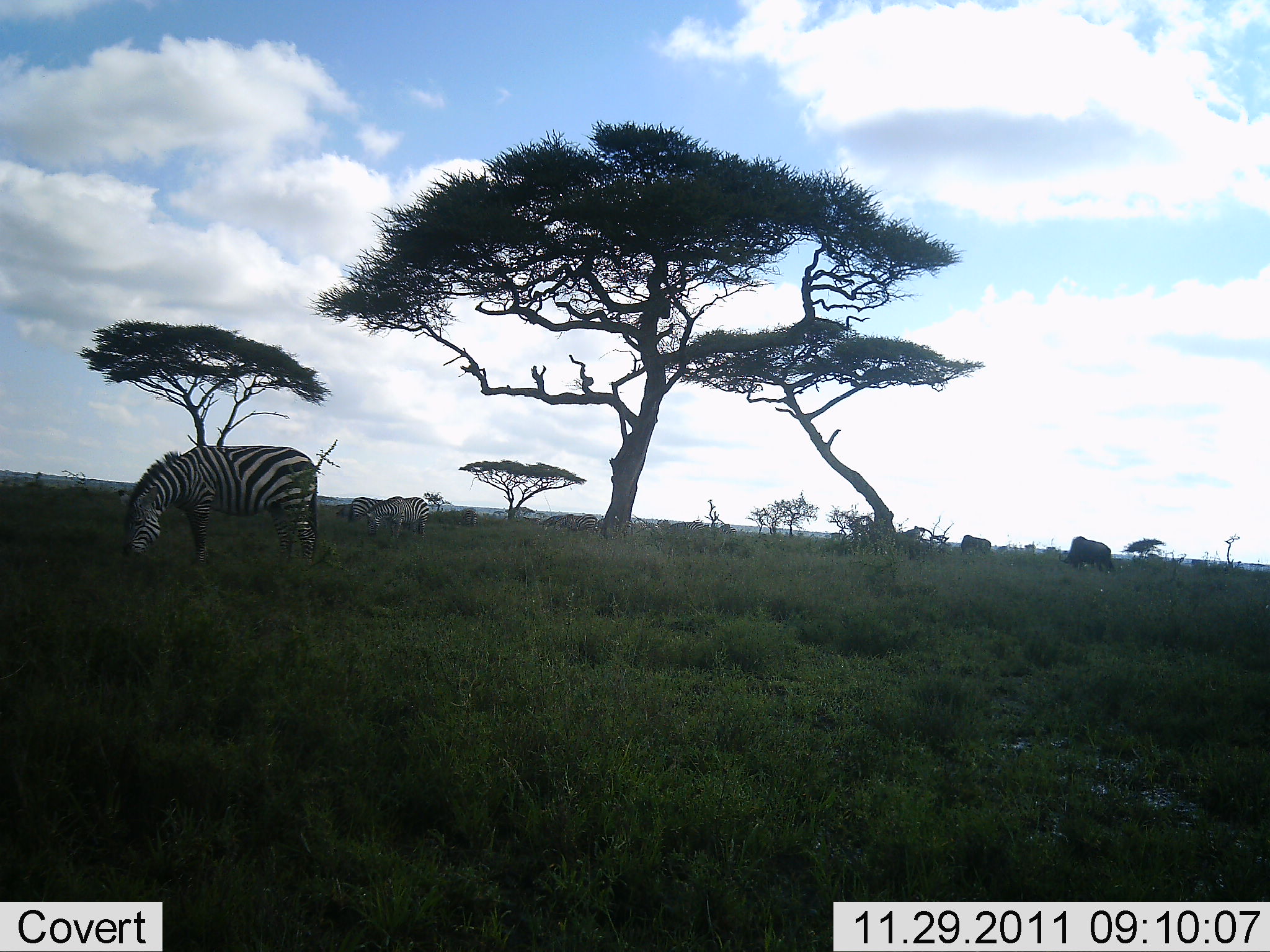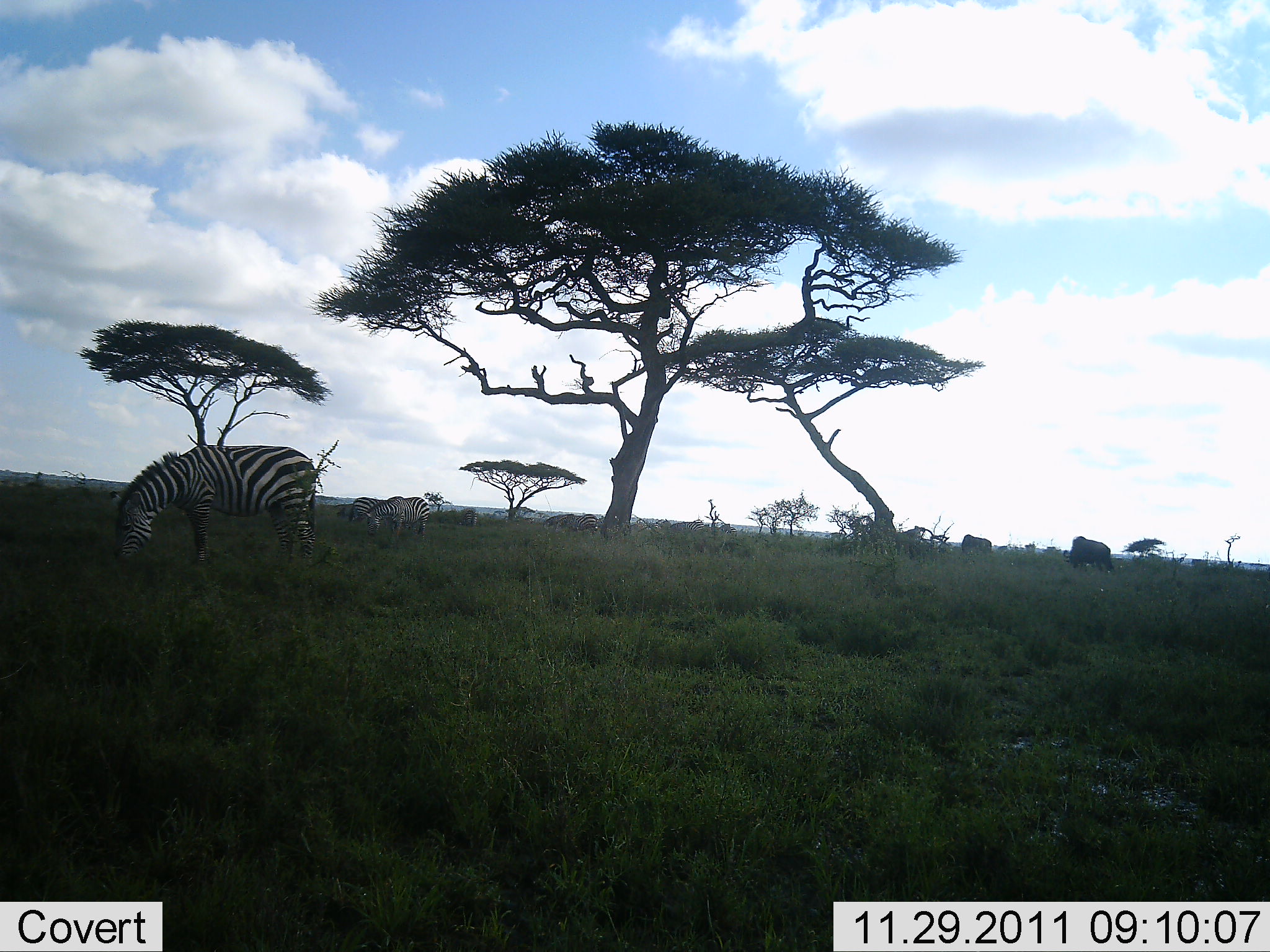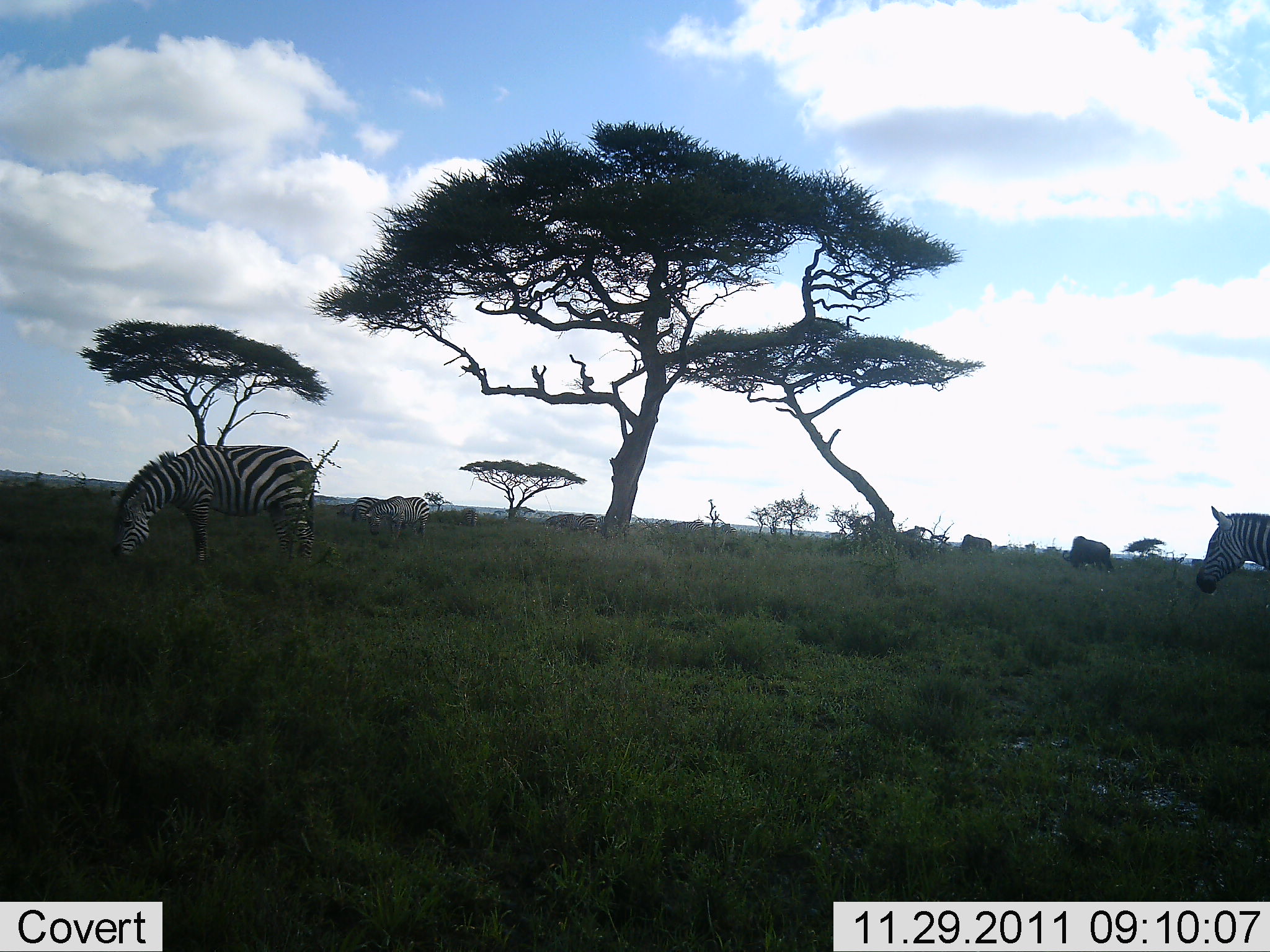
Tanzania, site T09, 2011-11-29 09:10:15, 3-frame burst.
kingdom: Animalia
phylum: Chordata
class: Mammalia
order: Perissodactyla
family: Equidae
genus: Equus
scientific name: Equus quagga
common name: plains zebra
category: zebra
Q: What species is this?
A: Zebra (plains zebra) (Equus quagga).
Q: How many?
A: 4.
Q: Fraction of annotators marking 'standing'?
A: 44%.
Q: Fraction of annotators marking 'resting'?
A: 0%.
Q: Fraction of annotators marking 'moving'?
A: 41%.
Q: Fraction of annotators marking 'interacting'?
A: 0%.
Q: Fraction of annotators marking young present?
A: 0%.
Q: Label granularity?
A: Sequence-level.